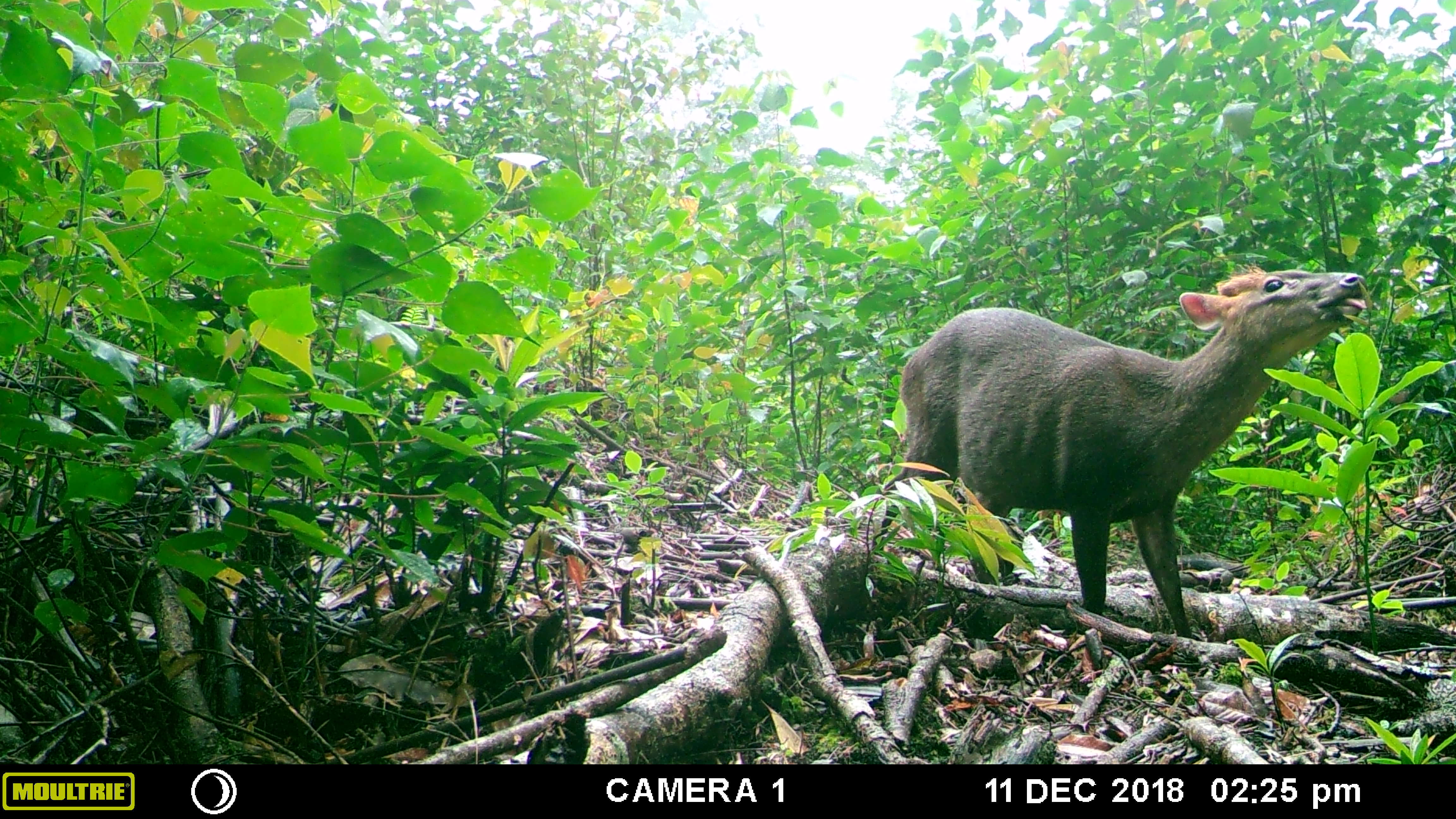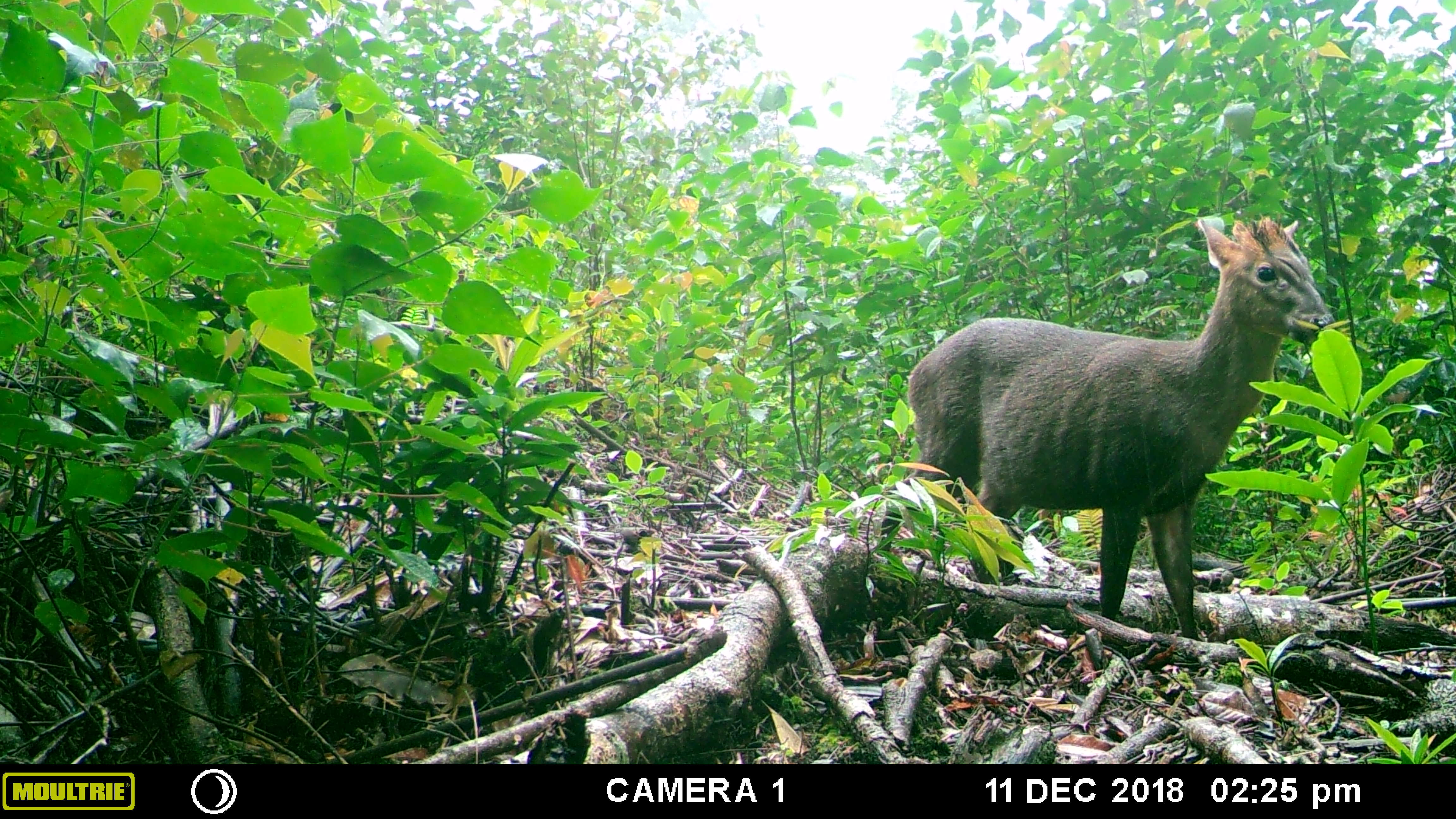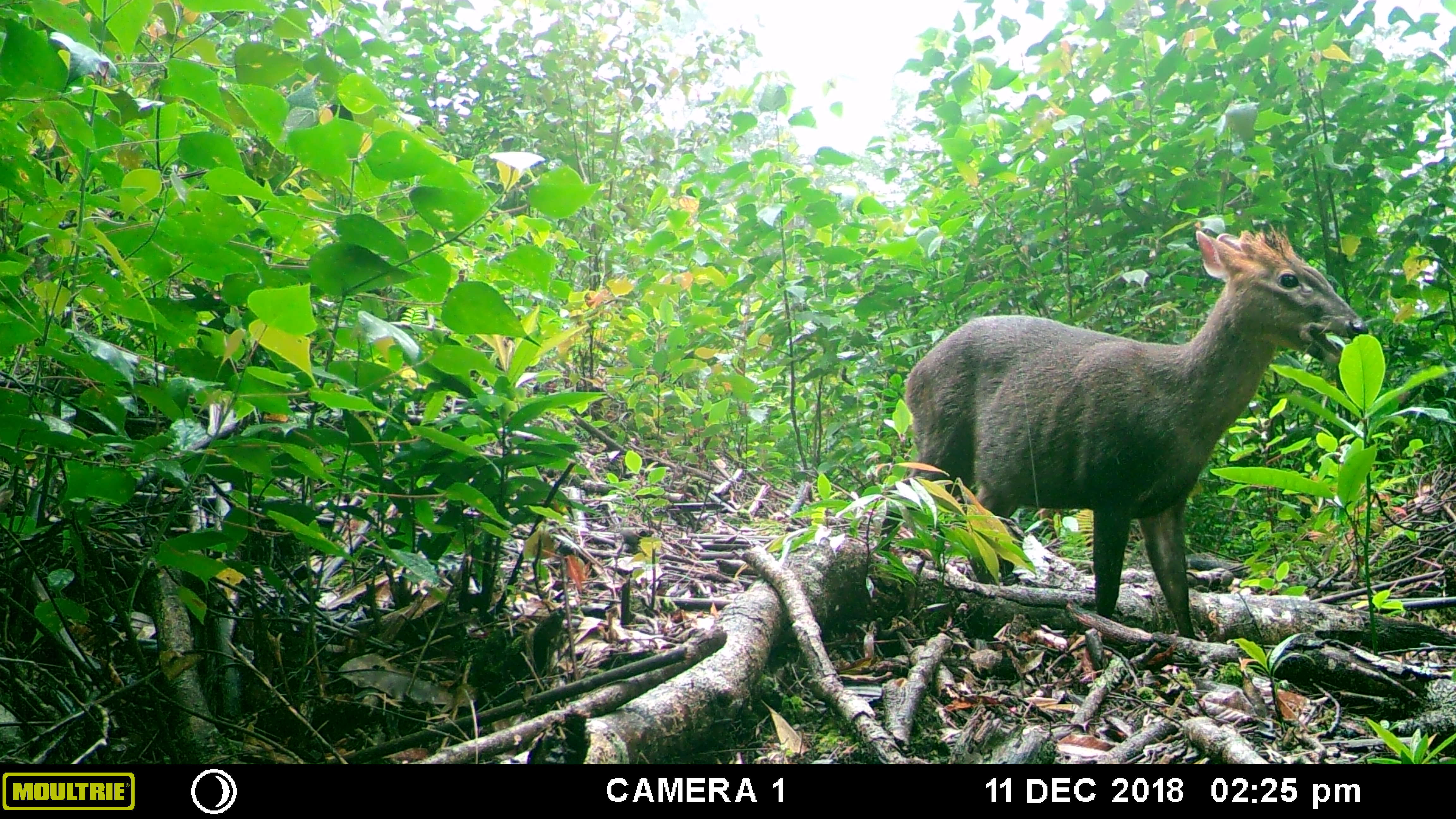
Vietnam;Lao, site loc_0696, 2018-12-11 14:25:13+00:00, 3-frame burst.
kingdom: Animalia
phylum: Chordata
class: Mammalia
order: Artiodactyla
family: Cervidae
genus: Muntiacus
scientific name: Muntiacus rooseveltorum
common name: roosevelt's muntjac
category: roosevelts muntjac group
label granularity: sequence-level